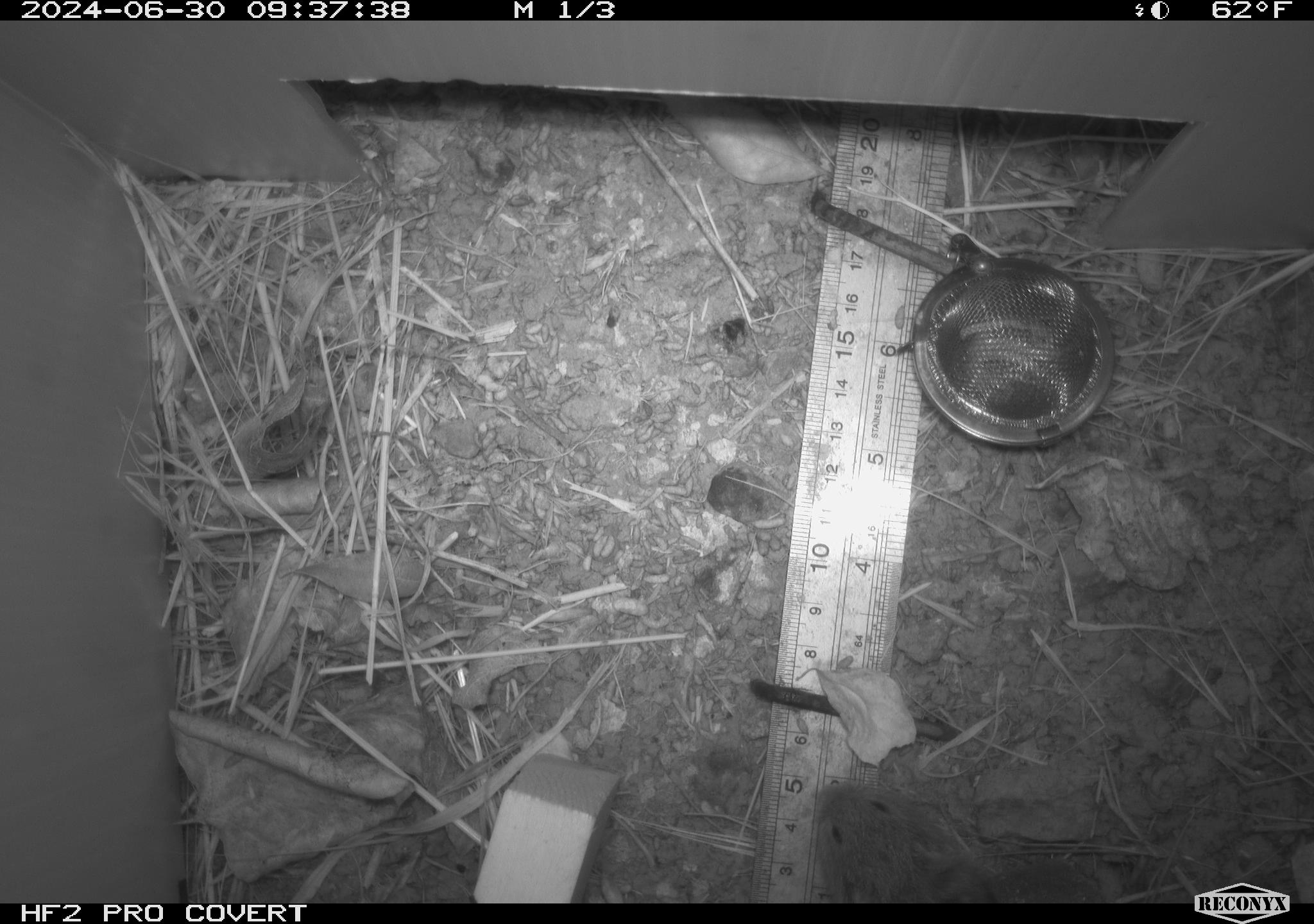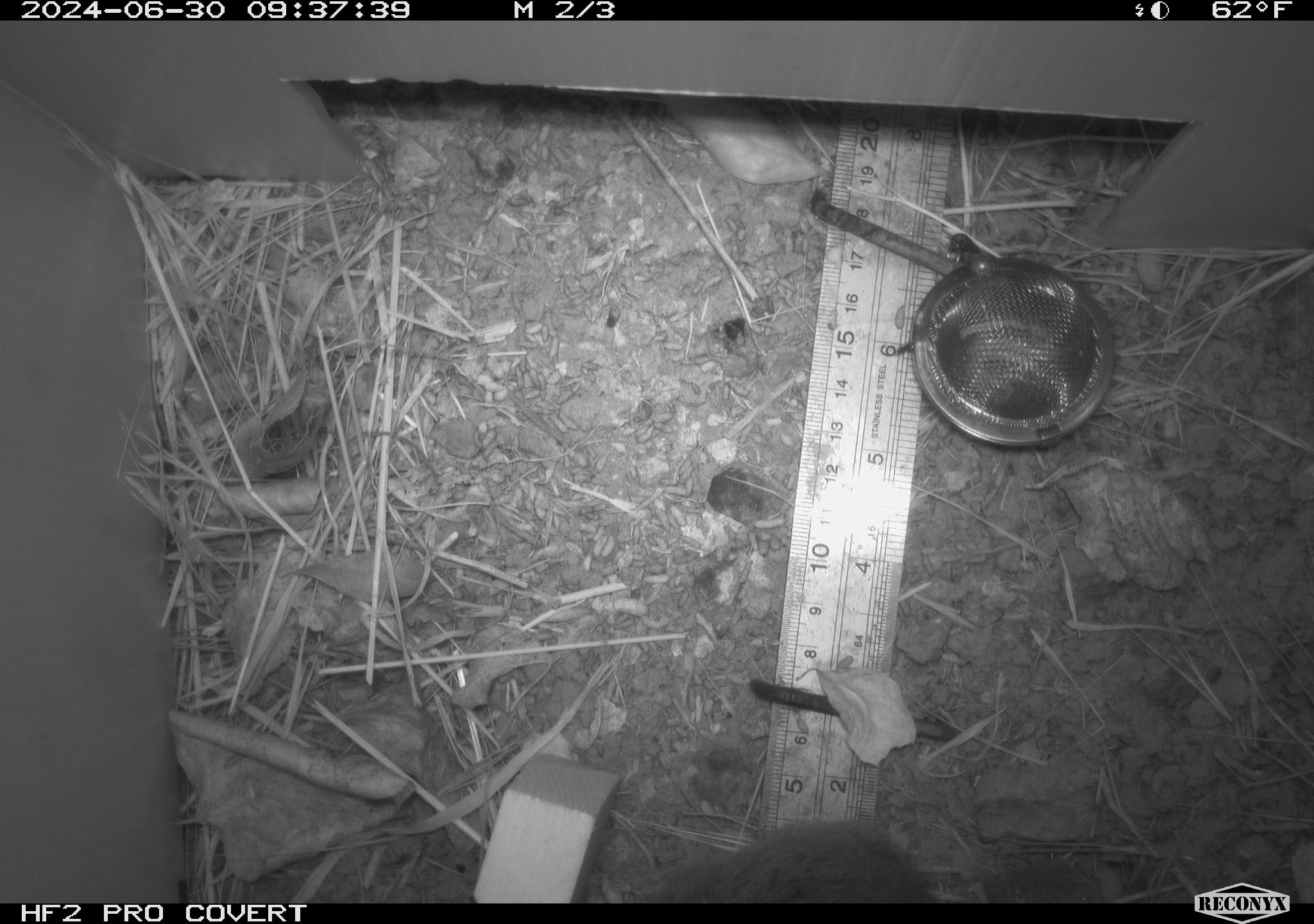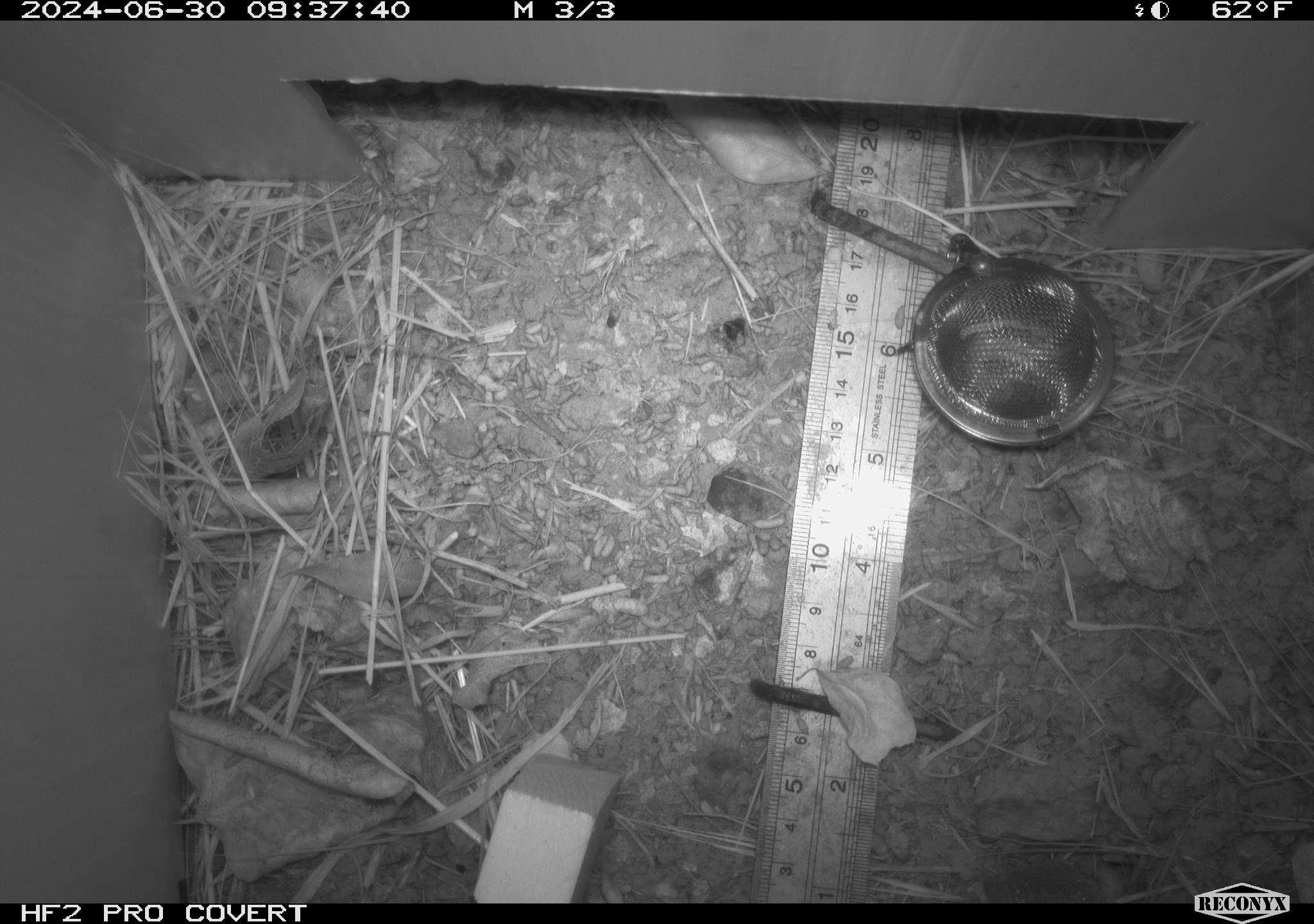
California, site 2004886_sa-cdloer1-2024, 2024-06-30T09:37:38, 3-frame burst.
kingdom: Animalia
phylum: Chordata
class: Mammalia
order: Rodentia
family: Cricetidae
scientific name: Arvicolinae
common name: voles, lemmings, and muskrats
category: arvicolinae subfamily